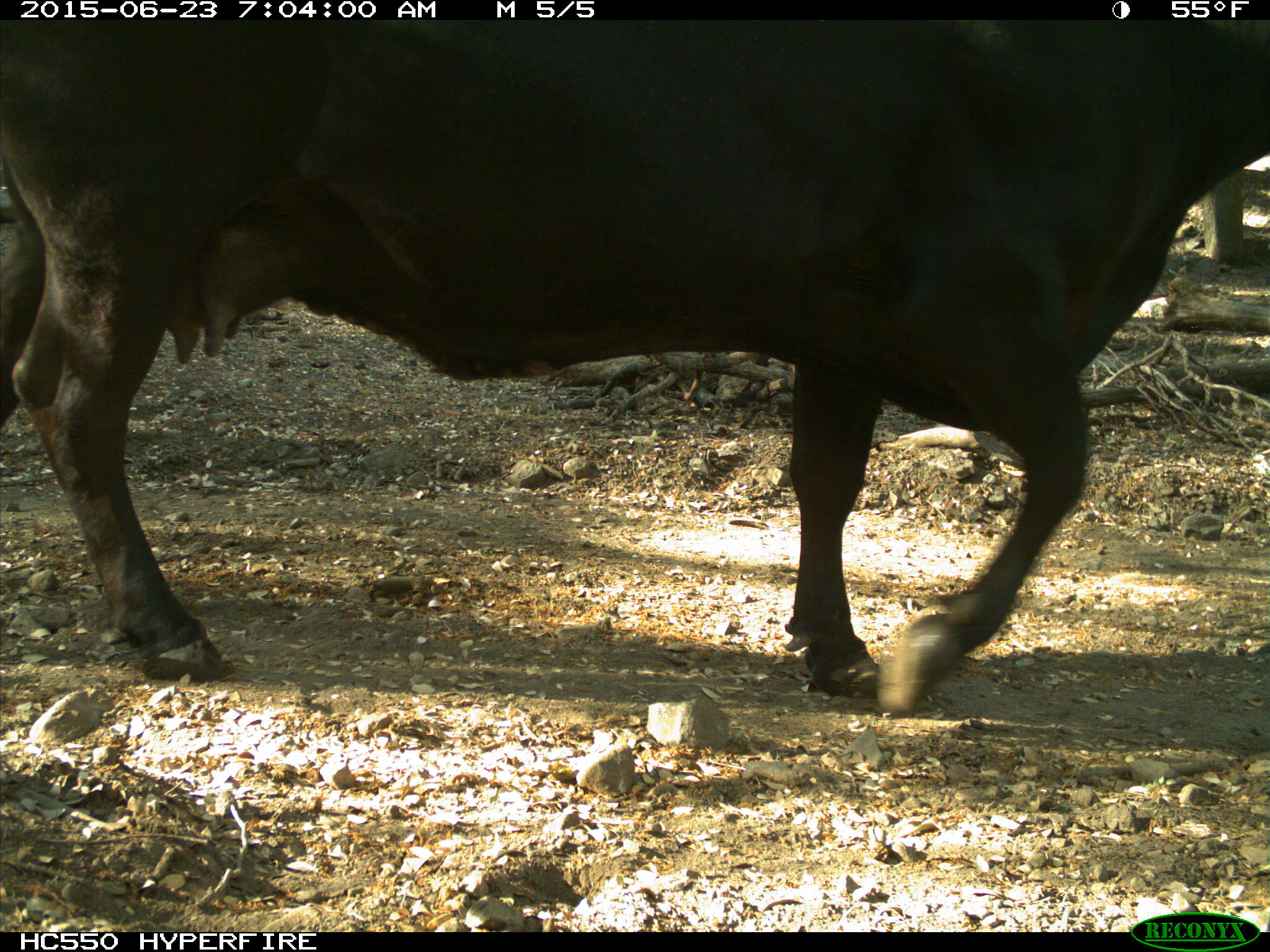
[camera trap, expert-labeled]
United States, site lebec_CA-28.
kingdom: Animalia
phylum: Chordata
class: Mammalia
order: Artiodactyla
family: Bovidae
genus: Bos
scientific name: Bos taurus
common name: domestic cow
Bos taurus (domestic cow).